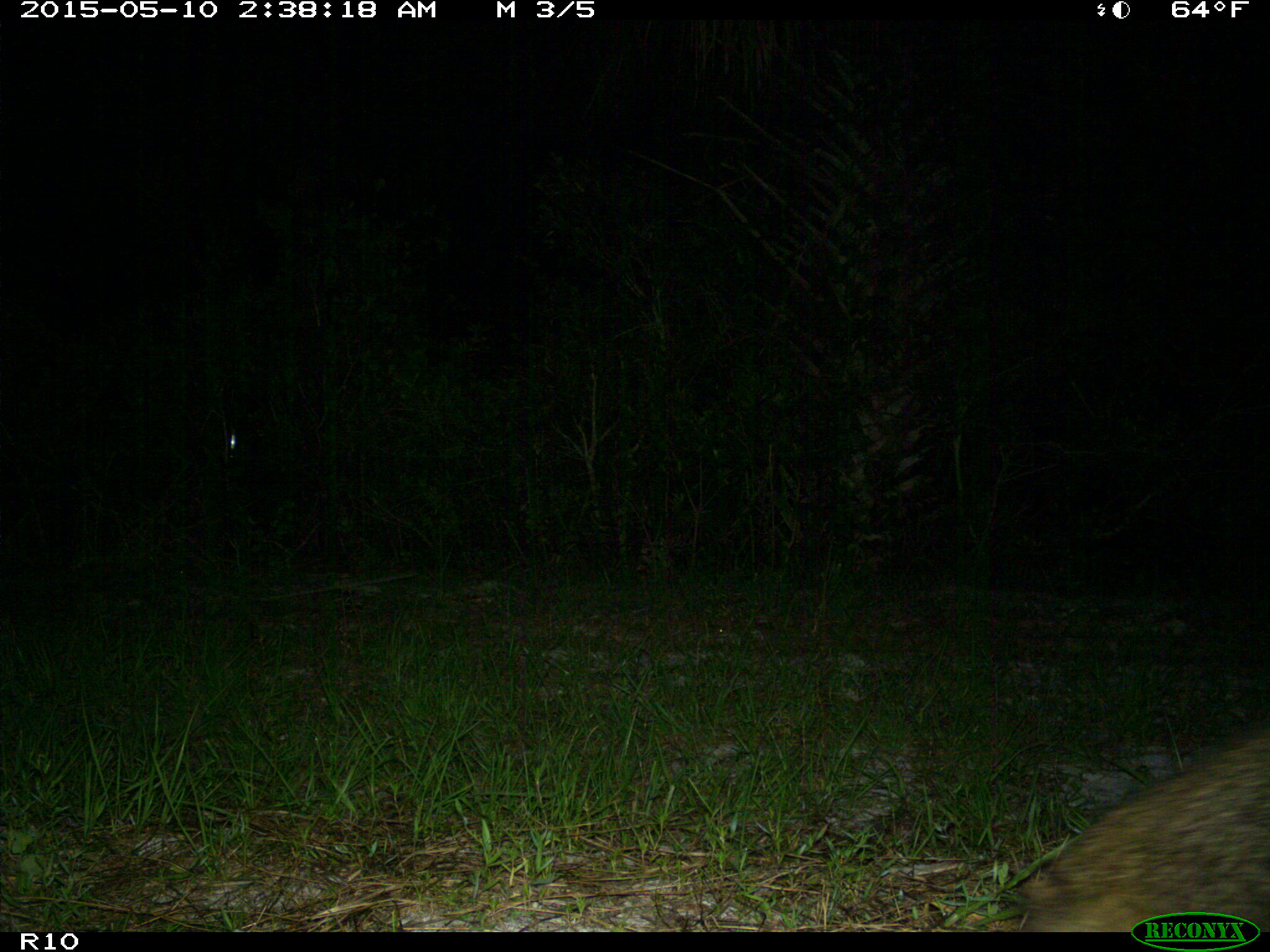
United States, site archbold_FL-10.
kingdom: Animalia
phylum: Chordata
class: Mammalia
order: Carnivora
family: Procyonidae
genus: Procyon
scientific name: Procyon lotor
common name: common raccoon